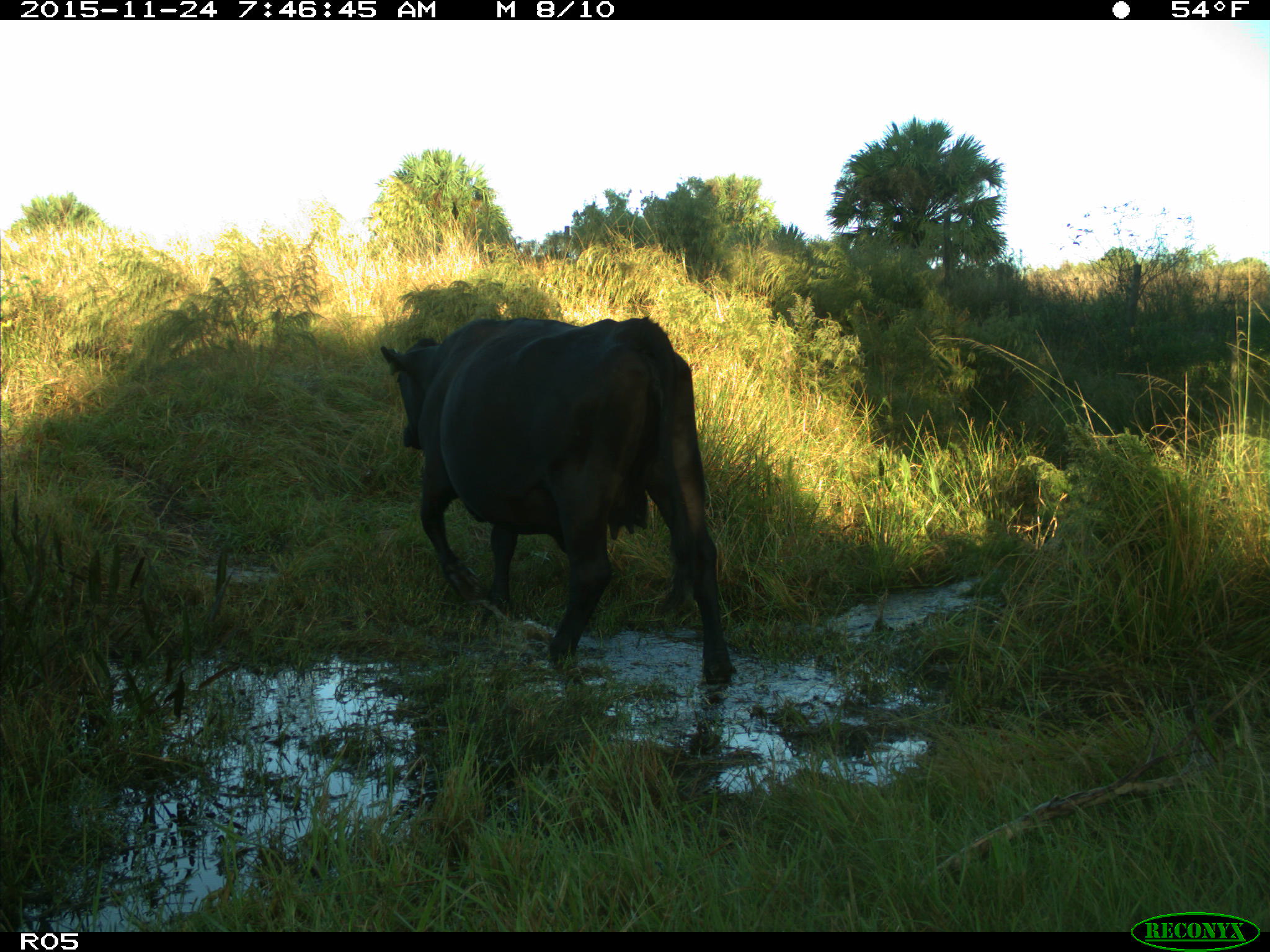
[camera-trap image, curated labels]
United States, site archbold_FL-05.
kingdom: Animalia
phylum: Chordata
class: Mammalia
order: Artiodactyla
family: Bovidae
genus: Bos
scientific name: Bos taurus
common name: domestic cow